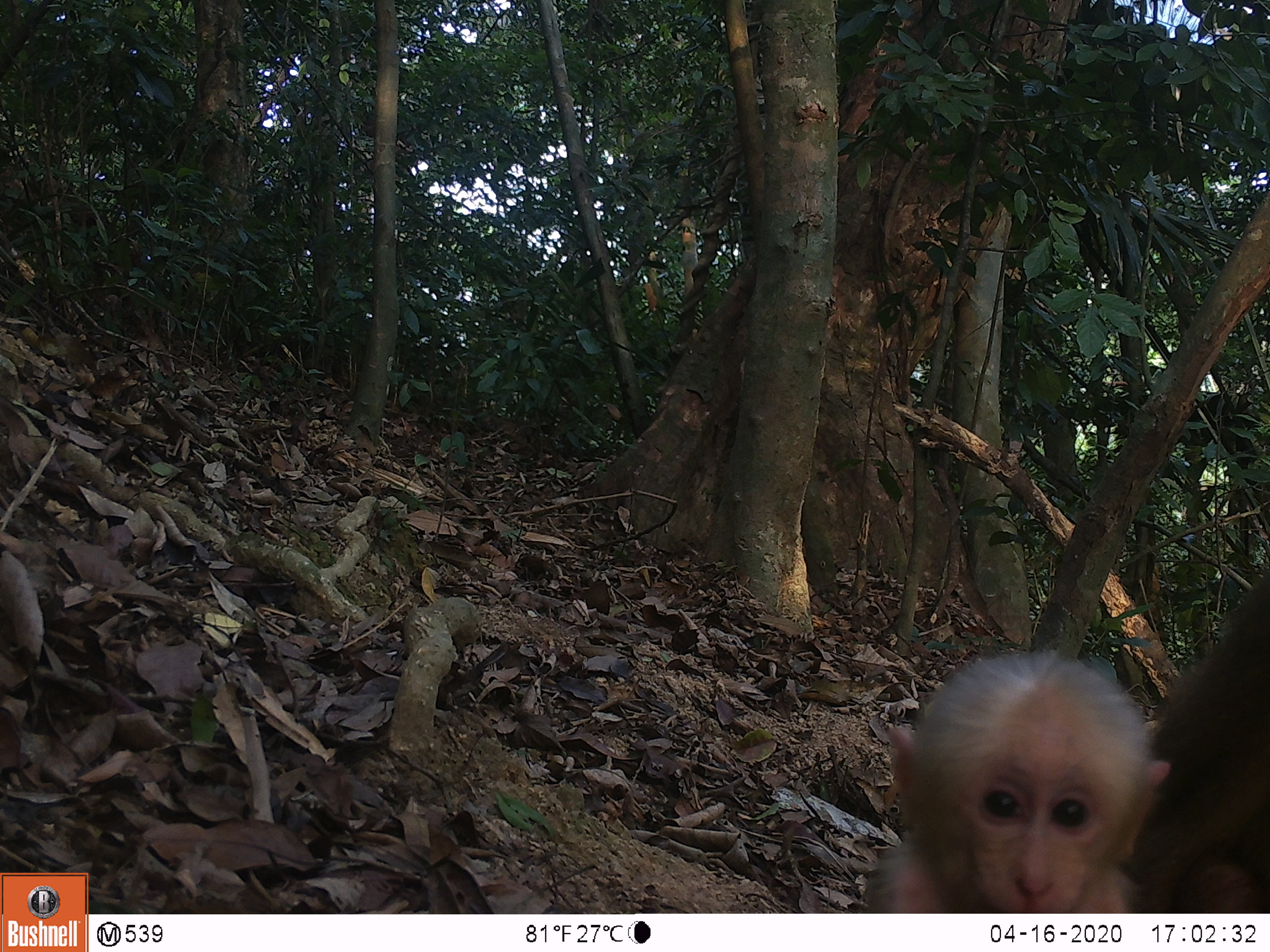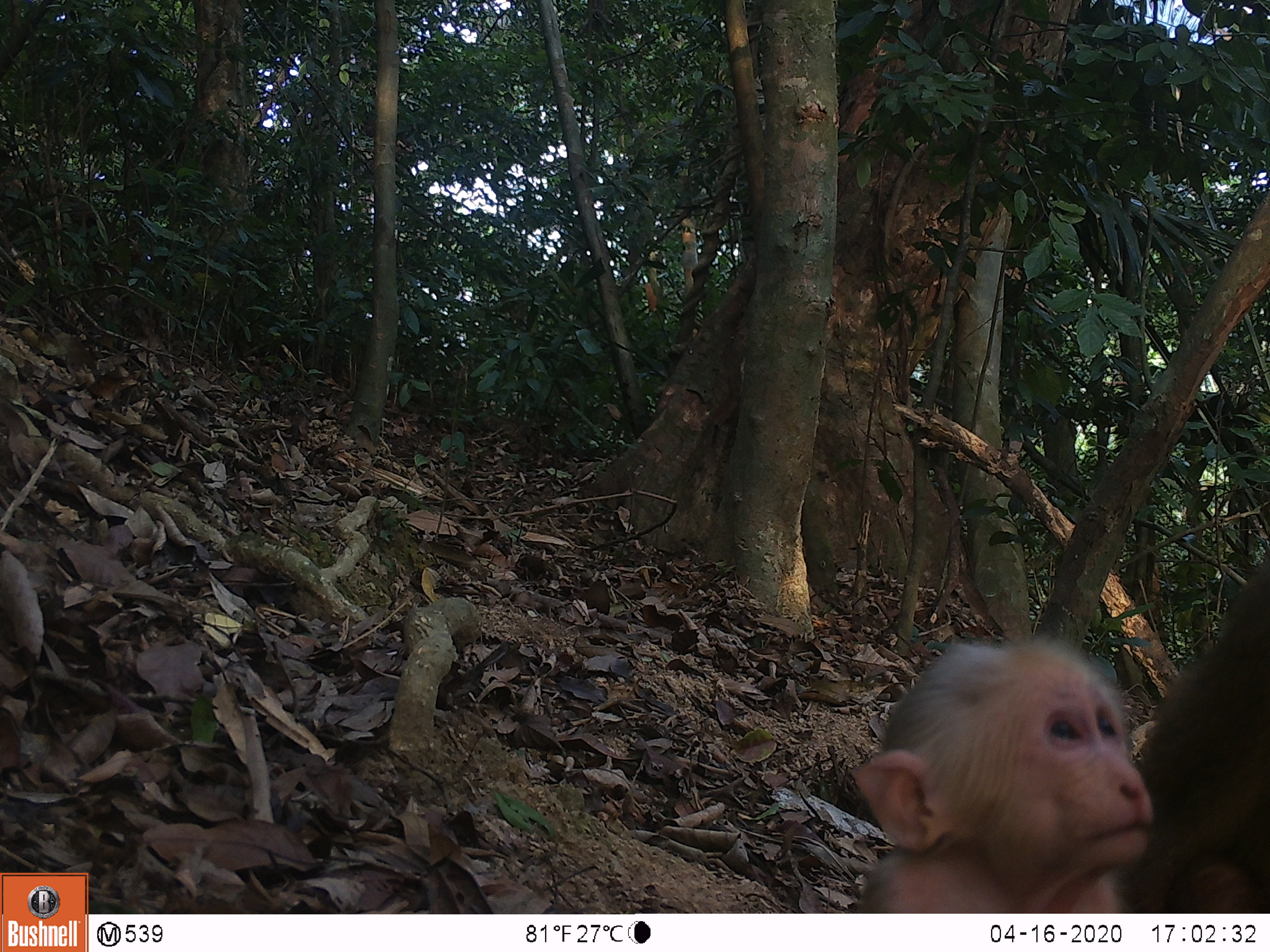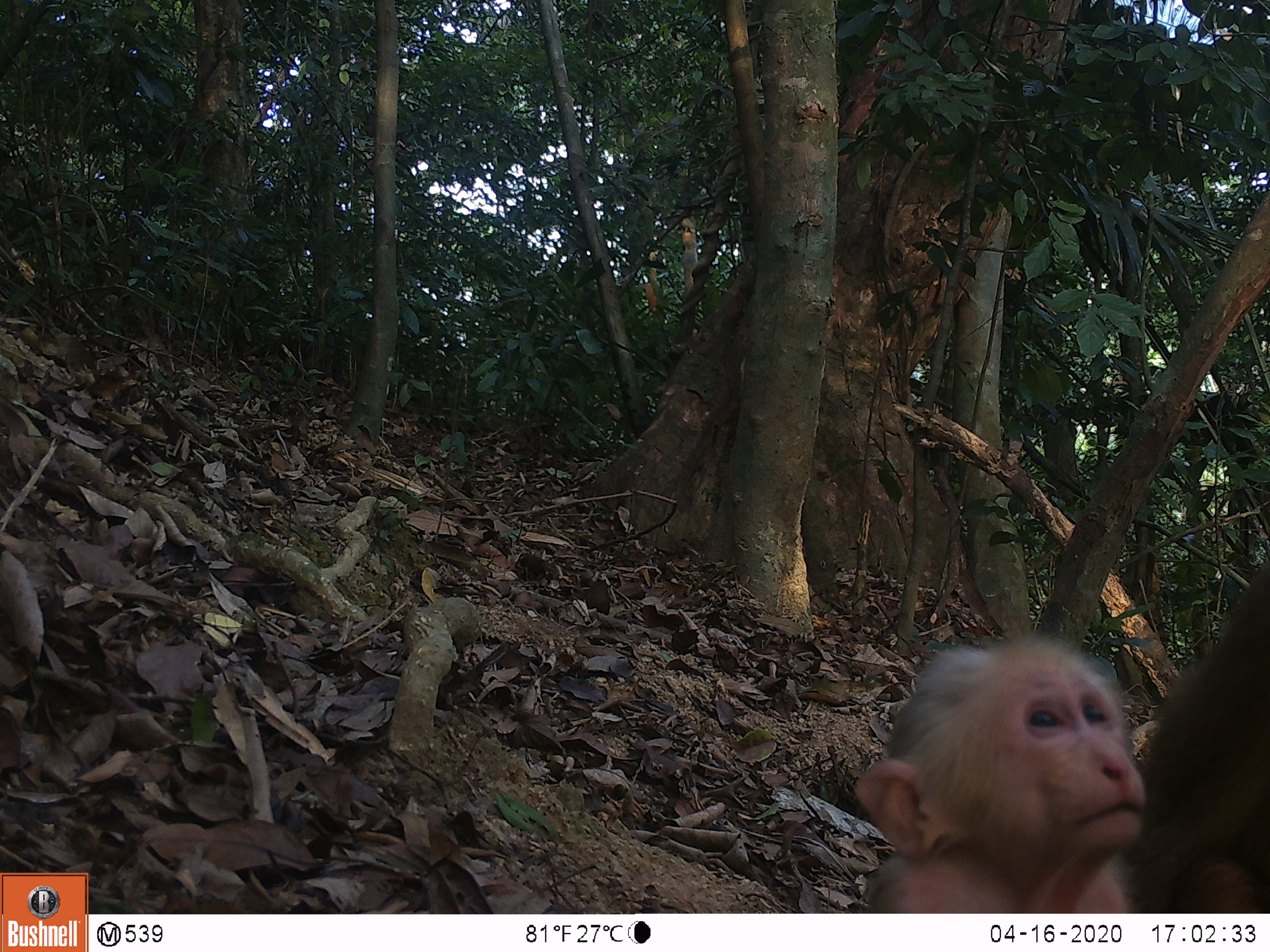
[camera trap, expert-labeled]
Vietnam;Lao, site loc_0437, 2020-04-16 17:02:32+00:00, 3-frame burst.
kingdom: Animalia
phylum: Chordata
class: Mammalia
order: Primates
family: Cercopithecidae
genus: Macaca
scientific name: Macaca arctoides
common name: stump-tailed macaque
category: stump tailed macaque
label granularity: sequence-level